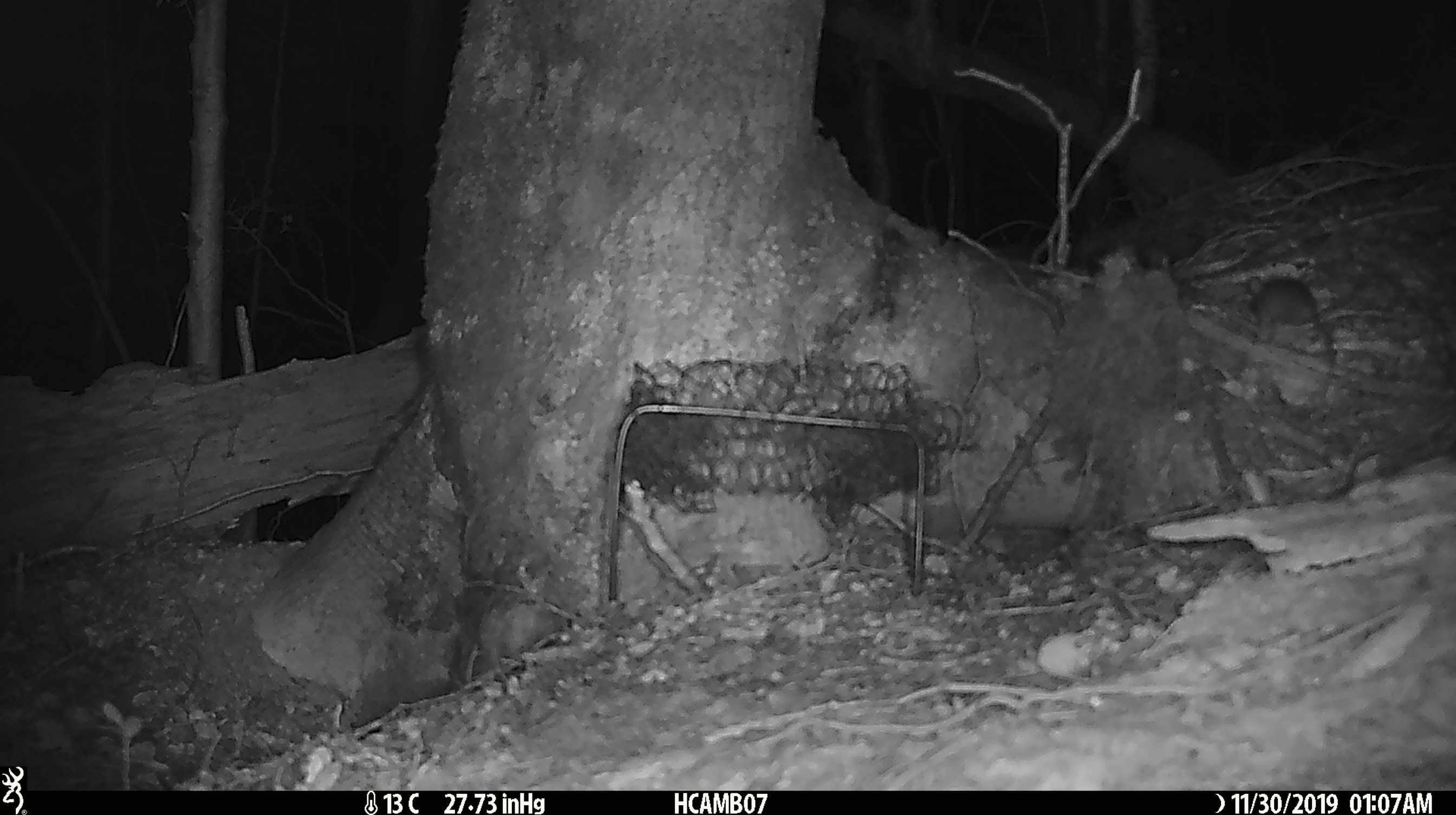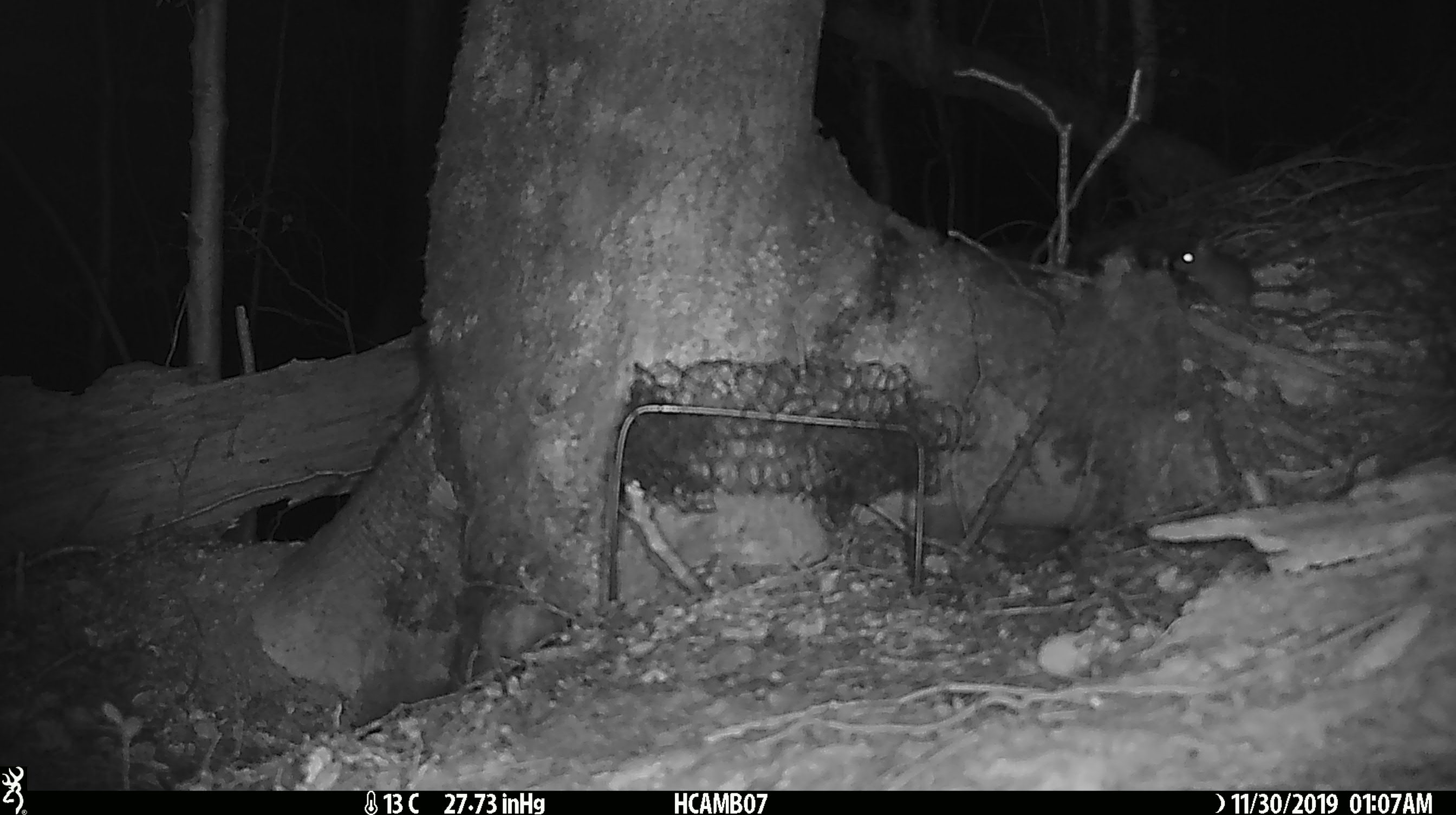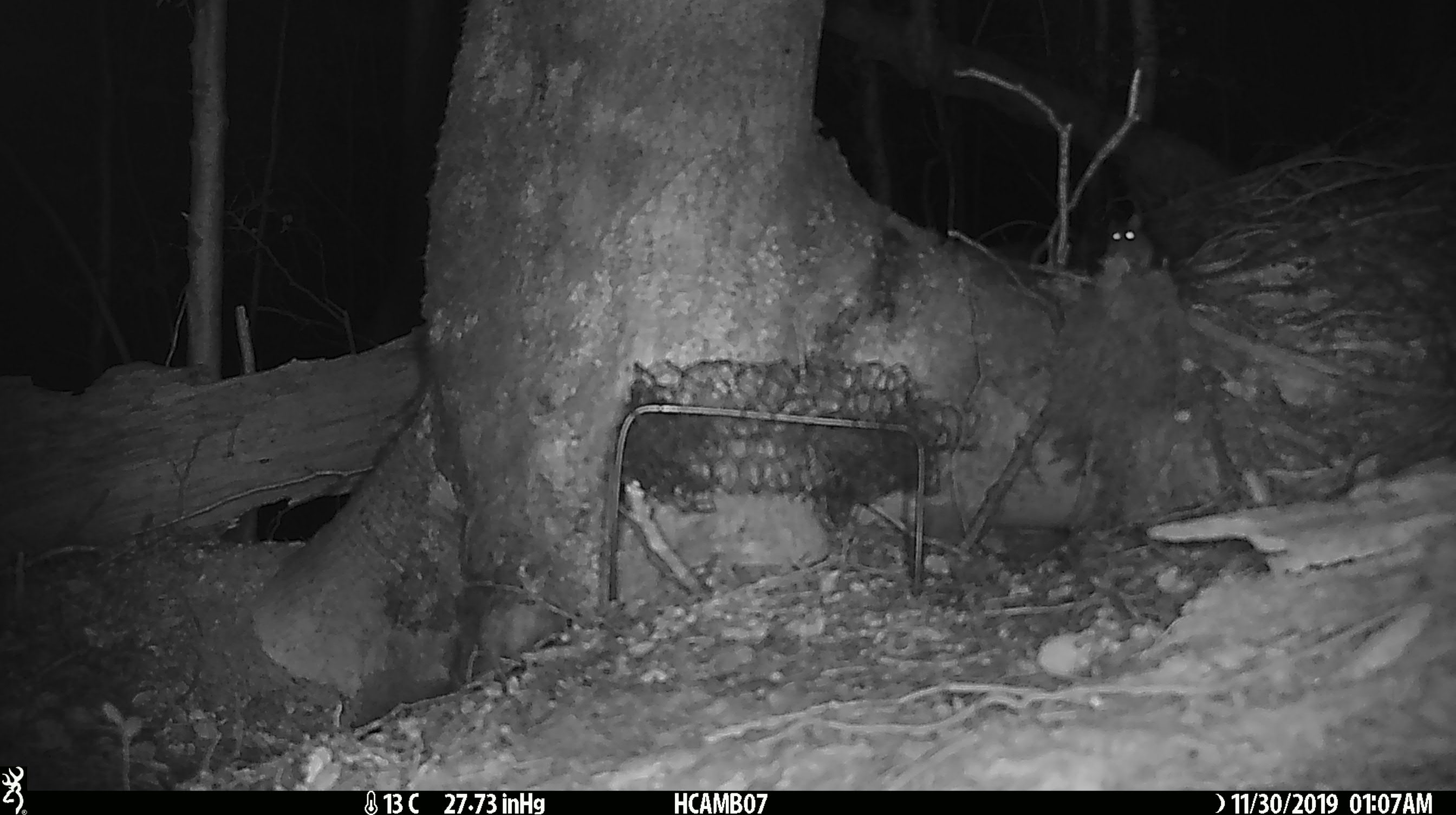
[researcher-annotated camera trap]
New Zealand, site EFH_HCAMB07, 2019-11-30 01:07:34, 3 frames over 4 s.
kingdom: Animalia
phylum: Chordata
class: Mammalia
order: Rodentia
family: Muridae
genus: Mus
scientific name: Mus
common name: mouse